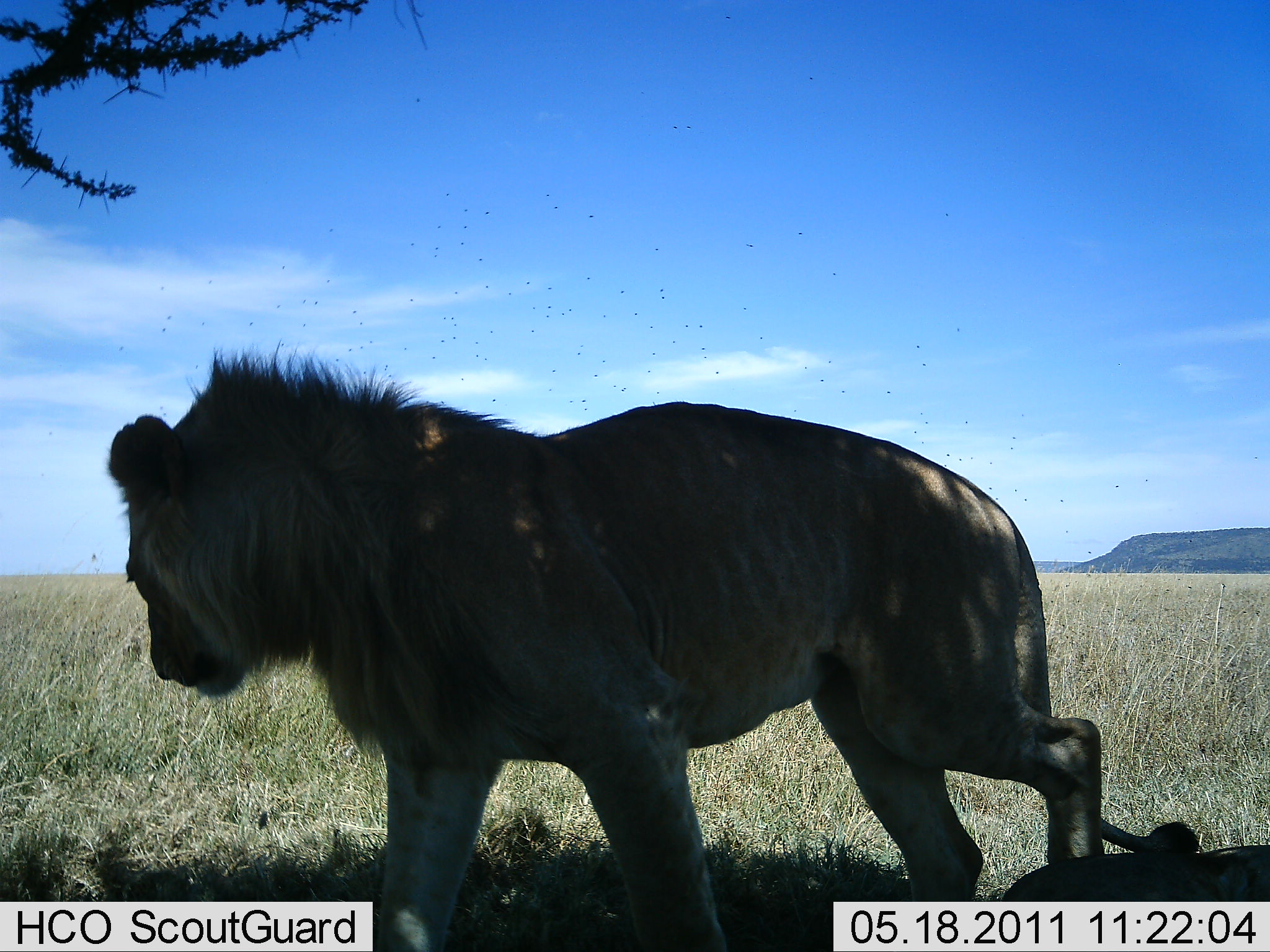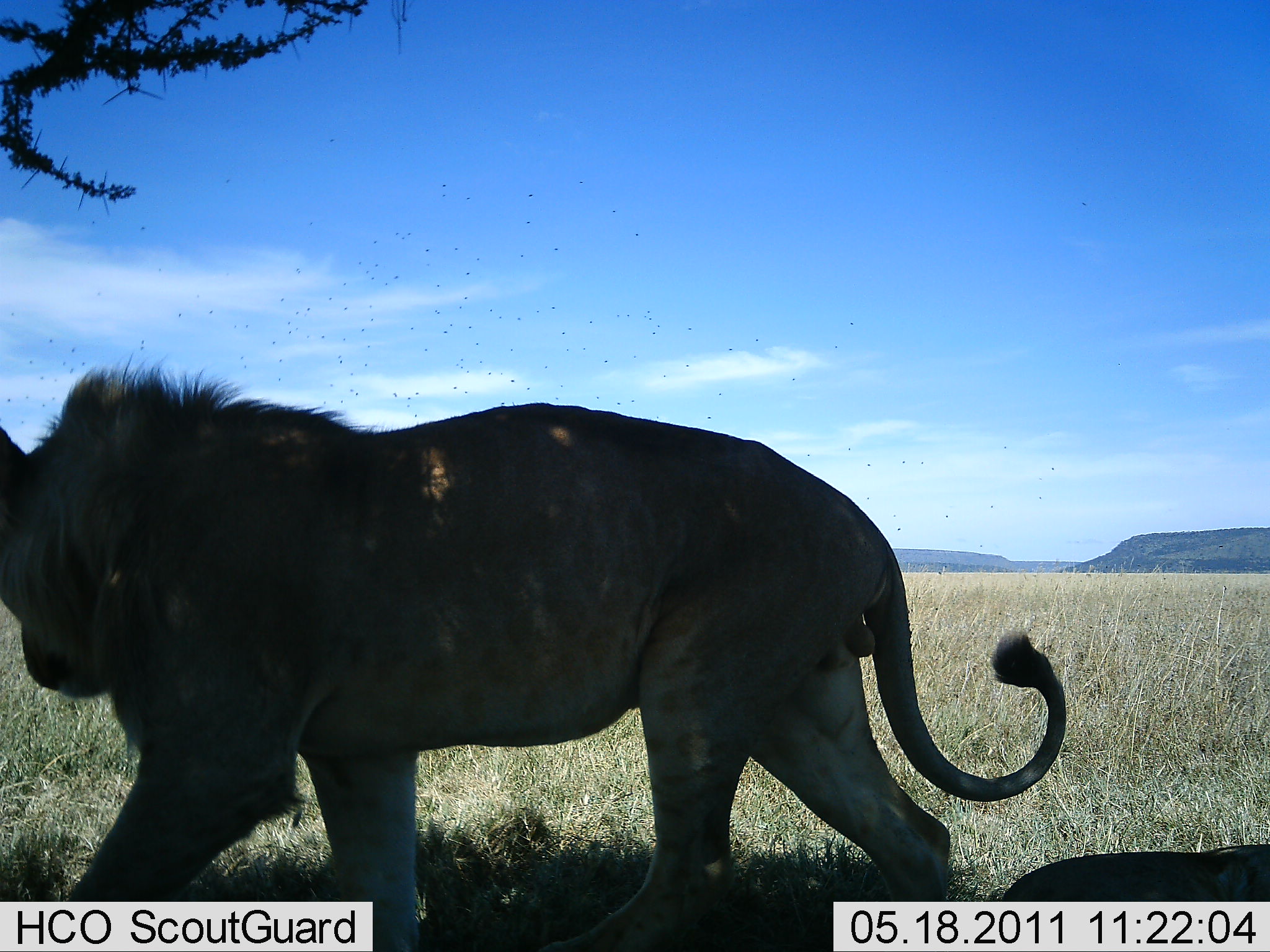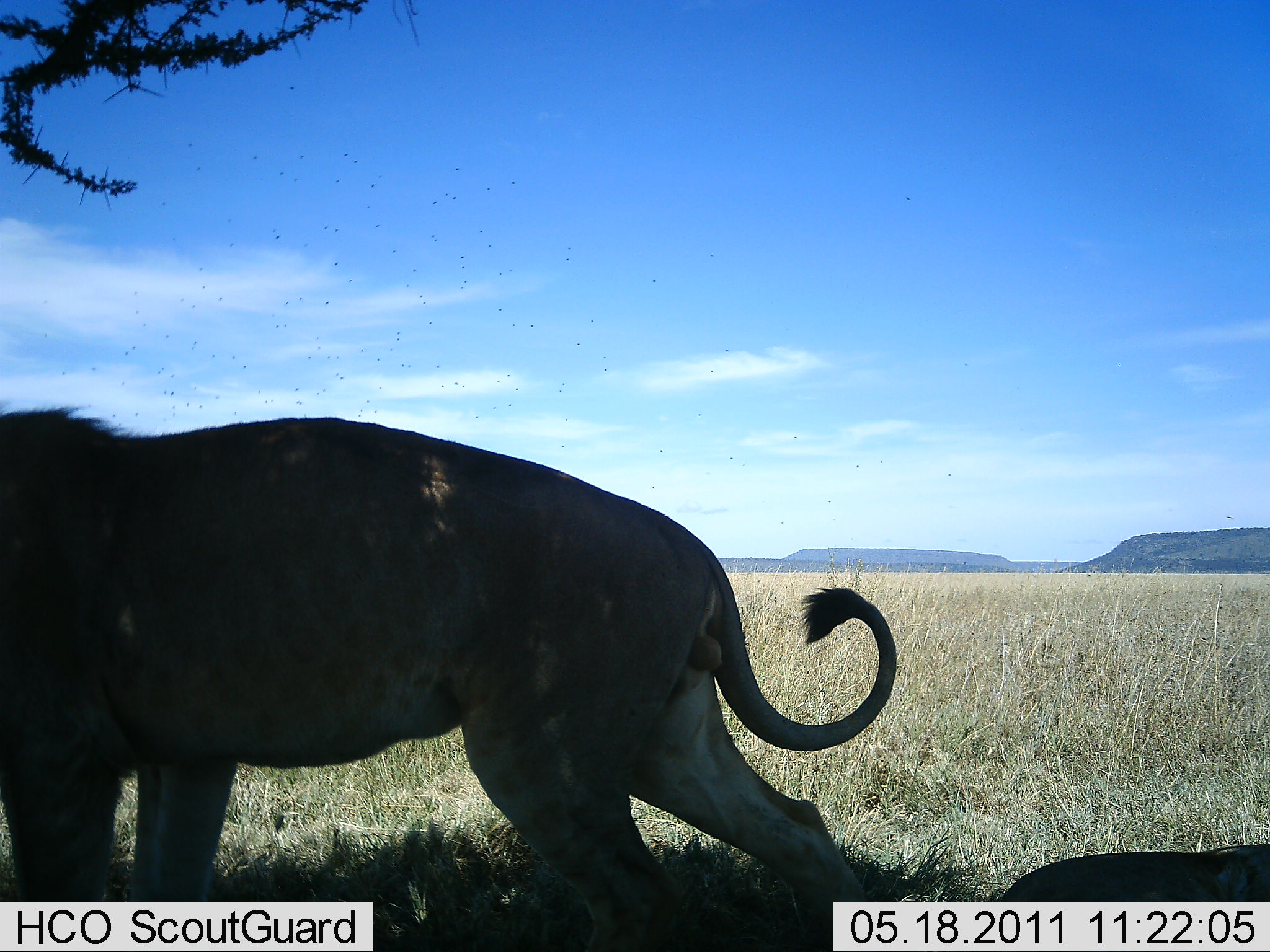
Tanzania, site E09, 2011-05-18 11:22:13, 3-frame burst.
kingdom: Animalia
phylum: Chordata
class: Mammalia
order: Carnivora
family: Felidae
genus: Panthera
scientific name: Panthera leo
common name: lion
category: lionmale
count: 1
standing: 0%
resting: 0%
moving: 100%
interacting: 0%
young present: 0%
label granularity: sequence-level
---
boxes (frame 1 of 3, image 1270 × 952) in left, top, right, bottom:
animal: 104, 336, 1202, 952; 1002, 842, 1269, 901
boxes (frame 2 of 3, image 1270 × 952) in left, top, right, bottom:
animal: 0, 350, 1069, 952; 1002, 838, 1269, 902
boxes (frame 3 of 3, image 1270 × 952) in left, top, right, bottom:
animal: 0, 404, 897, 950; 998, 843, 1270, 902; 901, 192, 916, 204
group: 40, 139, 738, 470